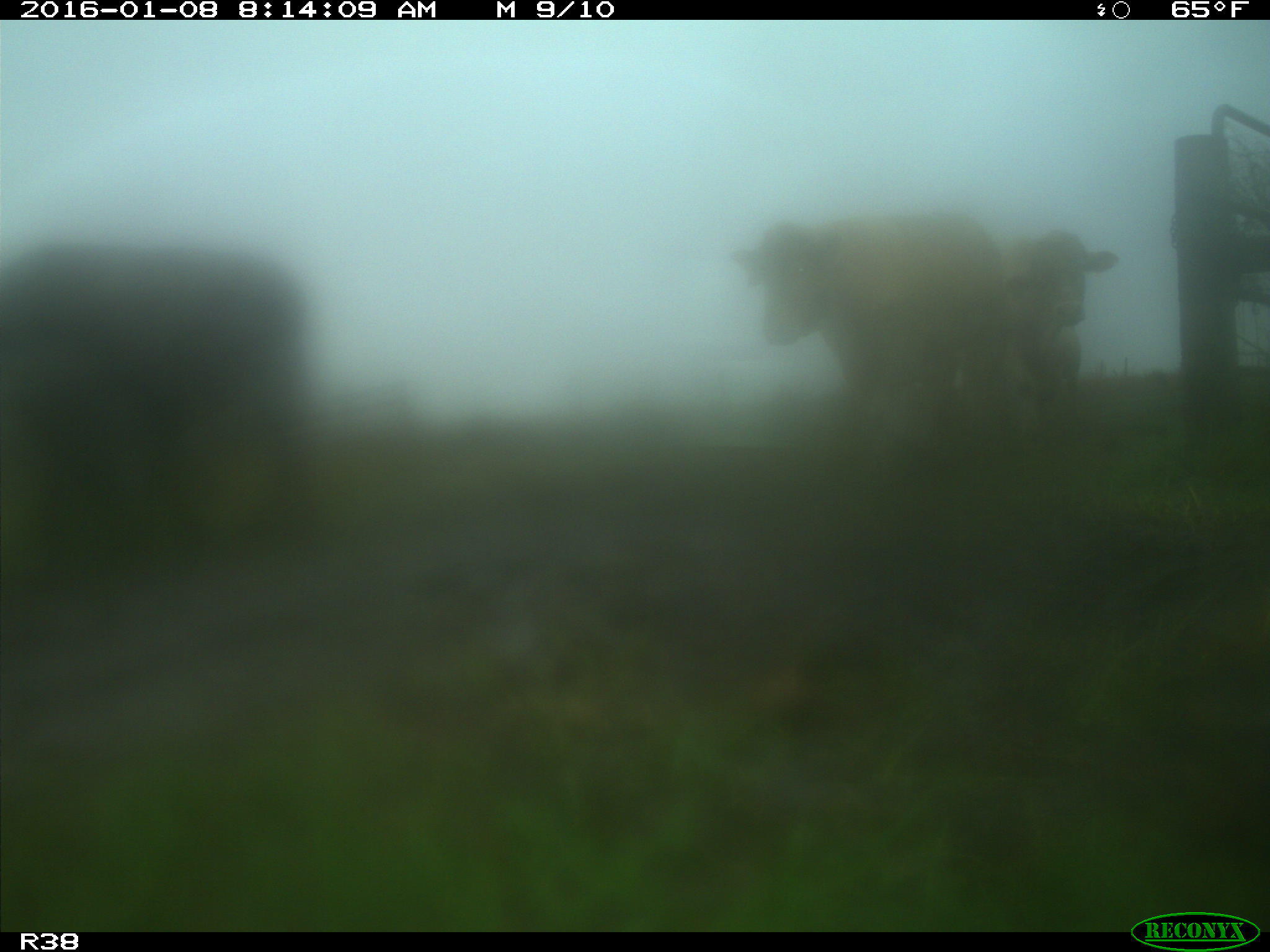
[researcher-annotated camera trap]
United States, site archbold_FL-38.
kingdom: Animalia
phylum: Chordata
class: Mammalia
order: Artiodactyla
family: Bovidae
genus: Bos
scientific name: Bos taurus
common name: domestic cow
Bos taurus (domestic cow).